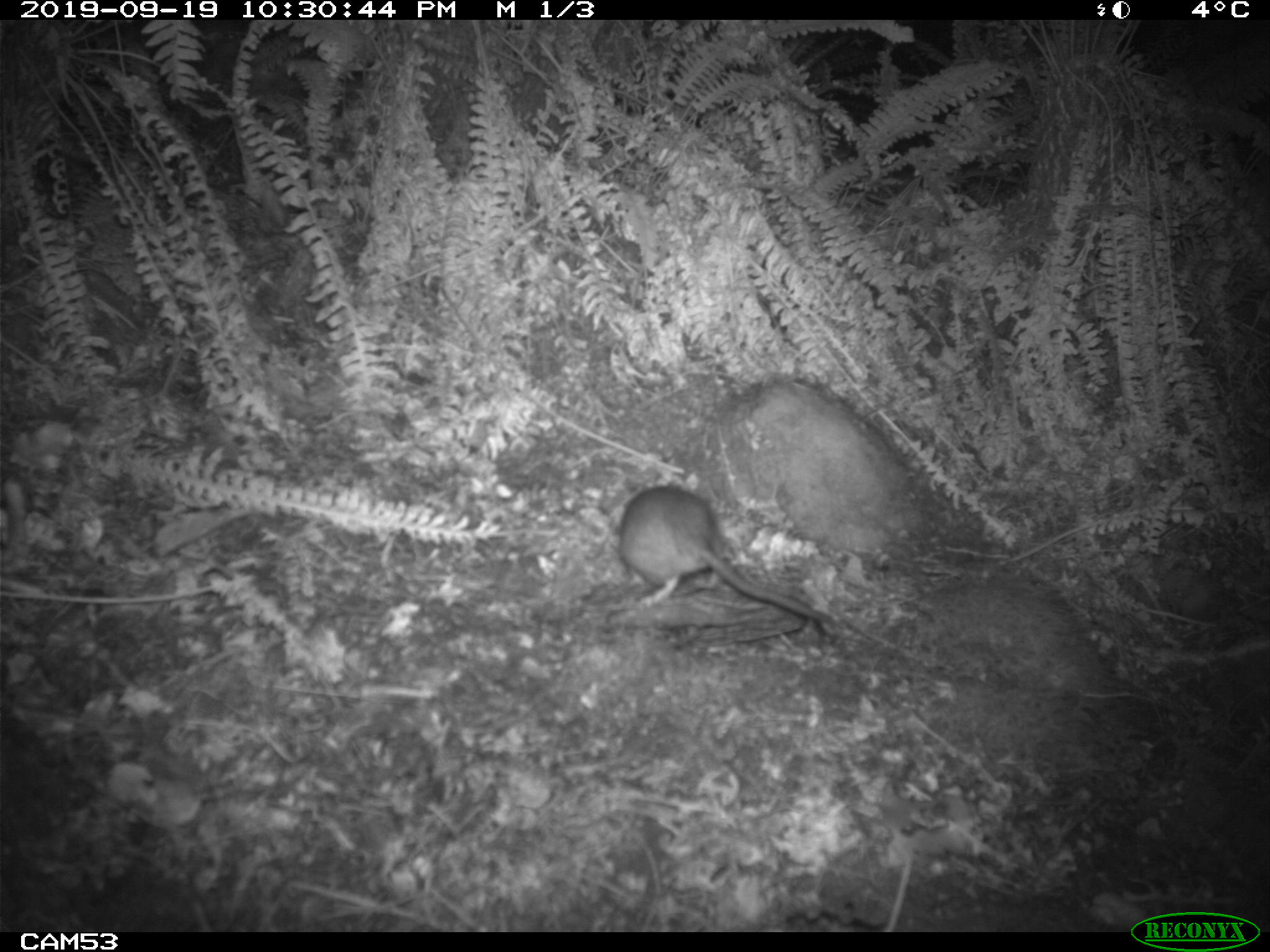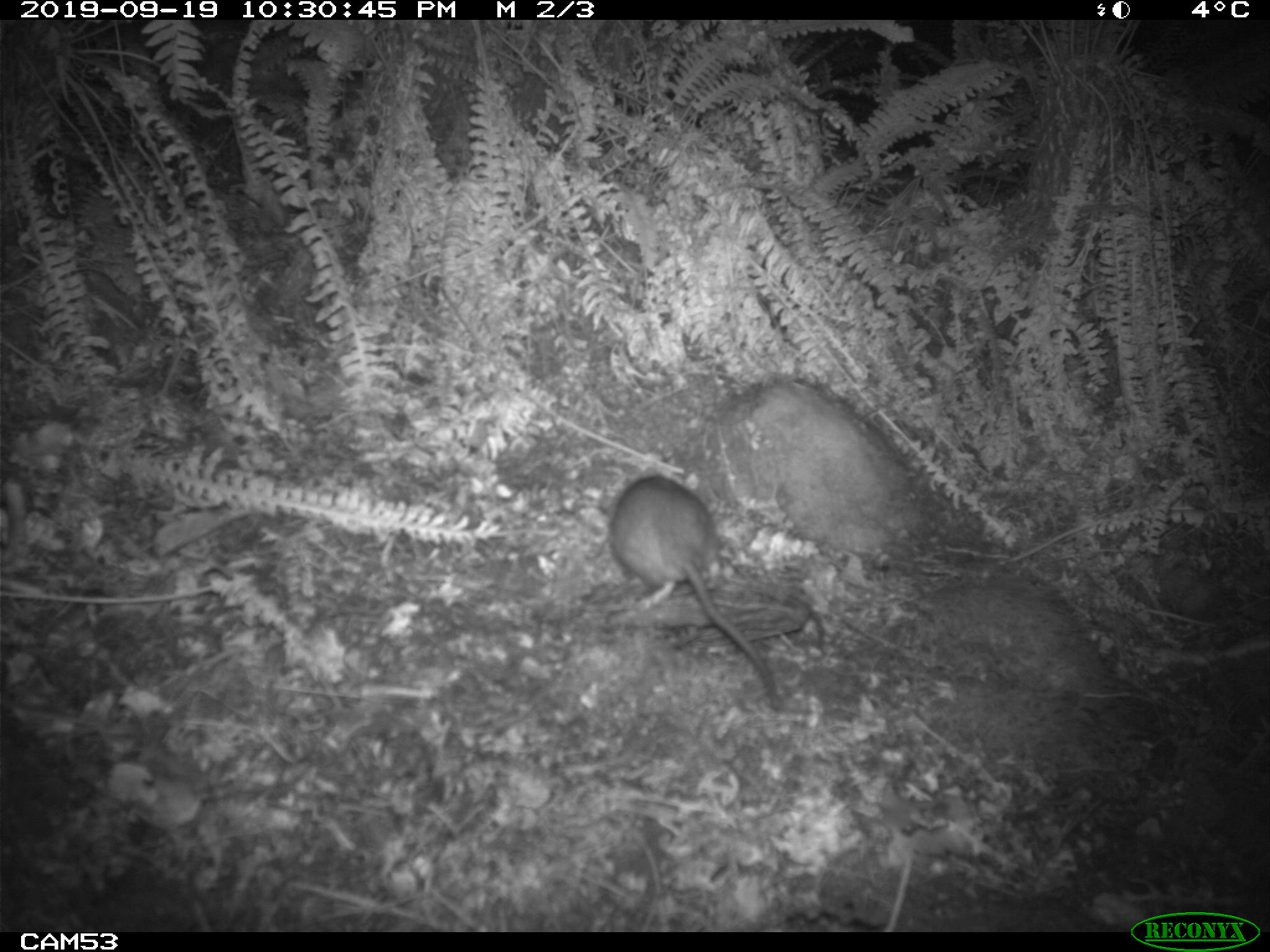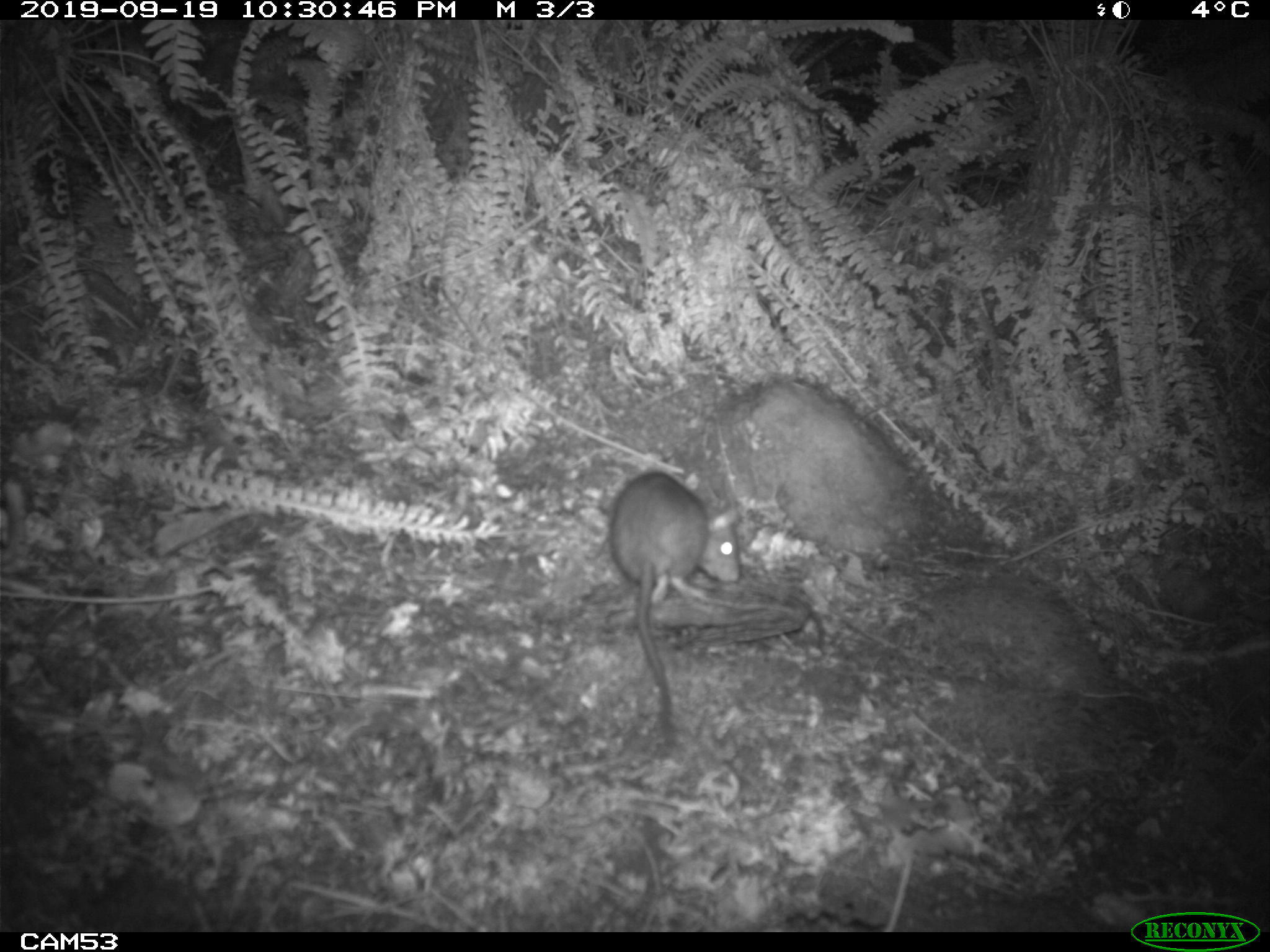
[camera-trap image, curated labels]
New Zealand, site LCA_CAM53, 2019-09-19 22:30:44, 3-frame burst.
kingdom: Animalia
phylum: Chordata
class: Mammalia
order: Rodentia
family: Muridae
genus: Rattus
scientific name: Rattus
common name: rat